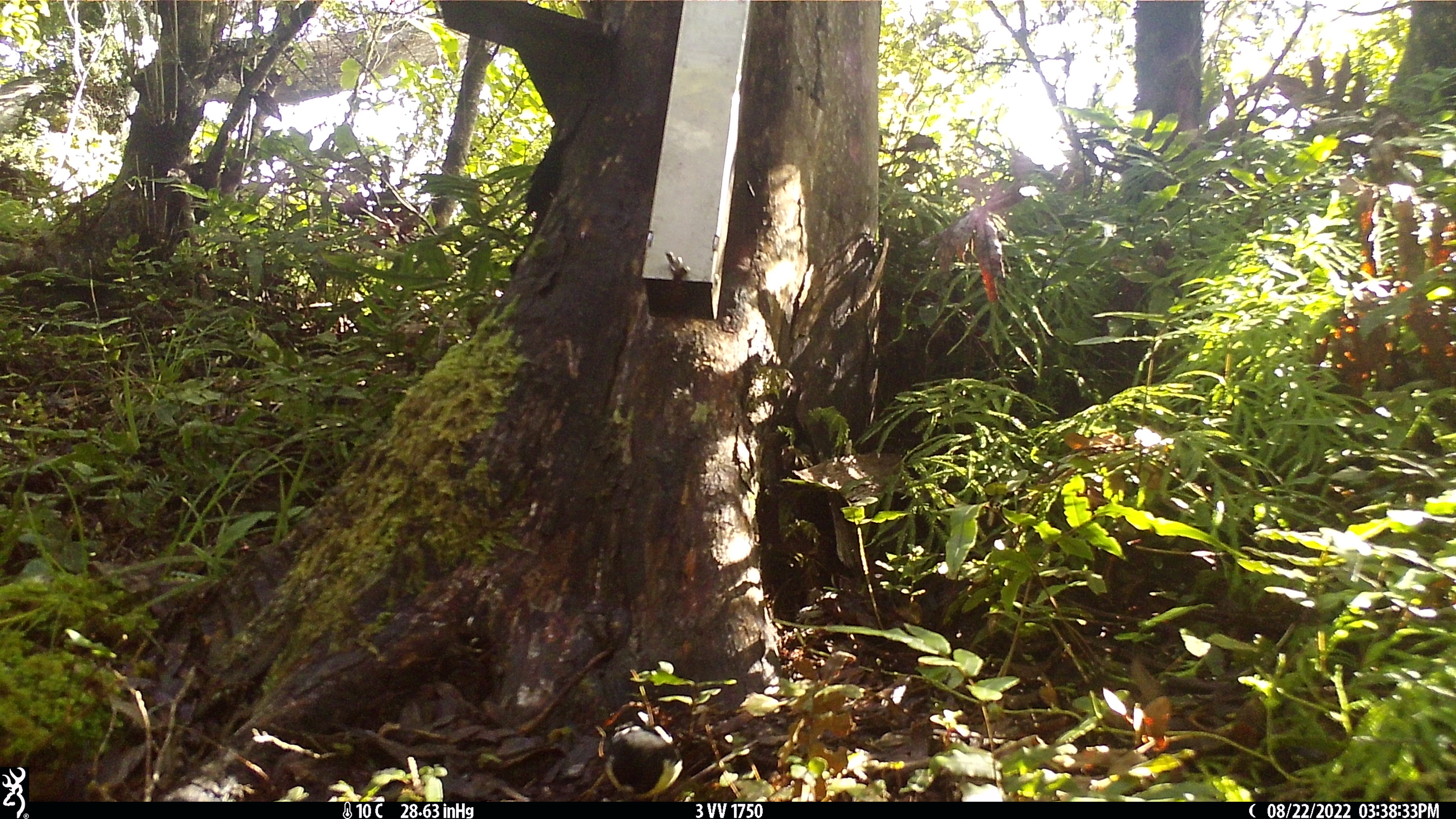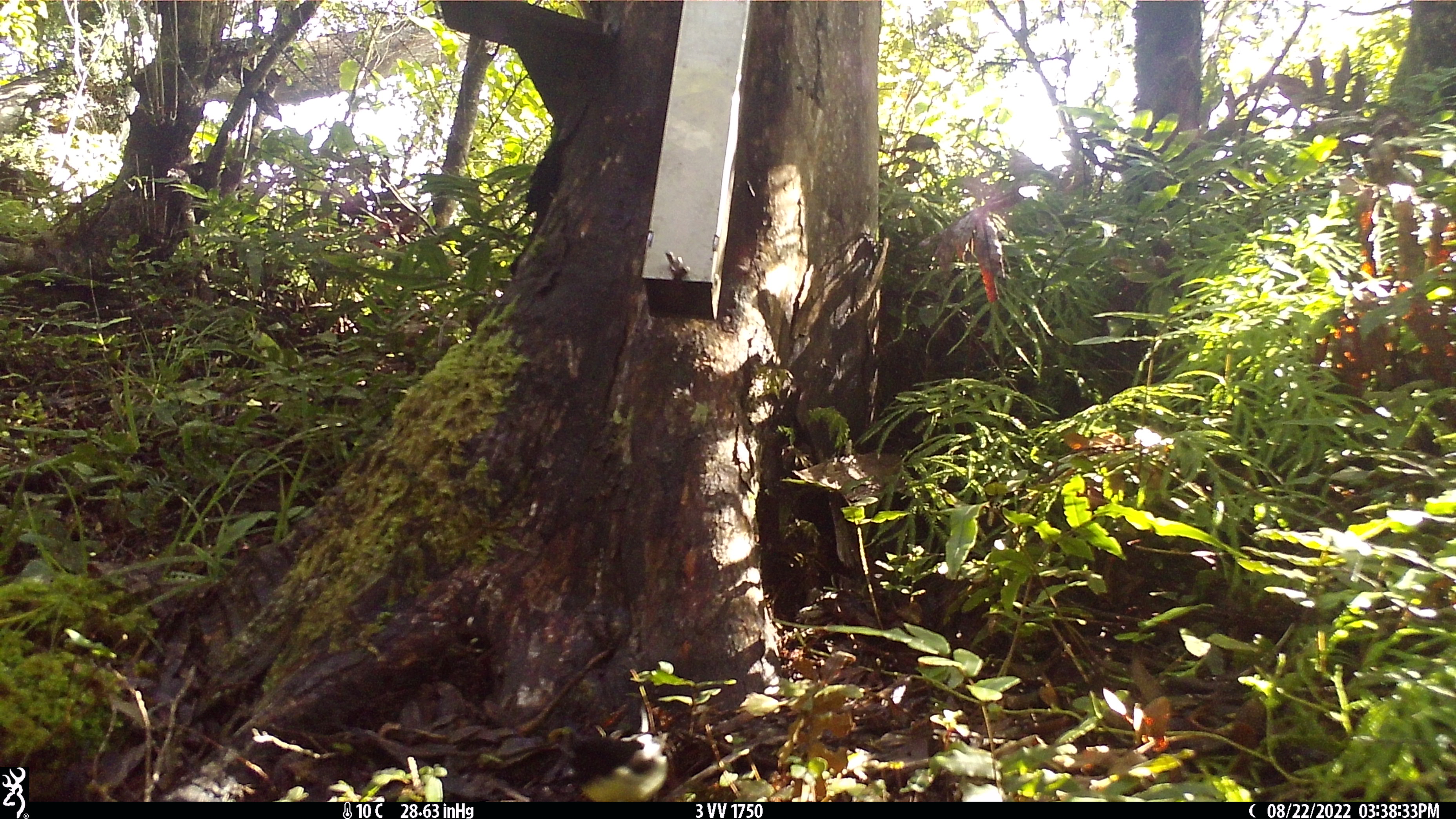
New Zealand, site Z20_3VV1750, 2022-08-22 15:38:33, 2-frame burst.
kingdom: Animalia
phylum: Chordata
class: Aves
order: Passeriformes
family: Petroicidae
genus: Petroica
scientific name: Petroica macrocephala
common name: tomtit